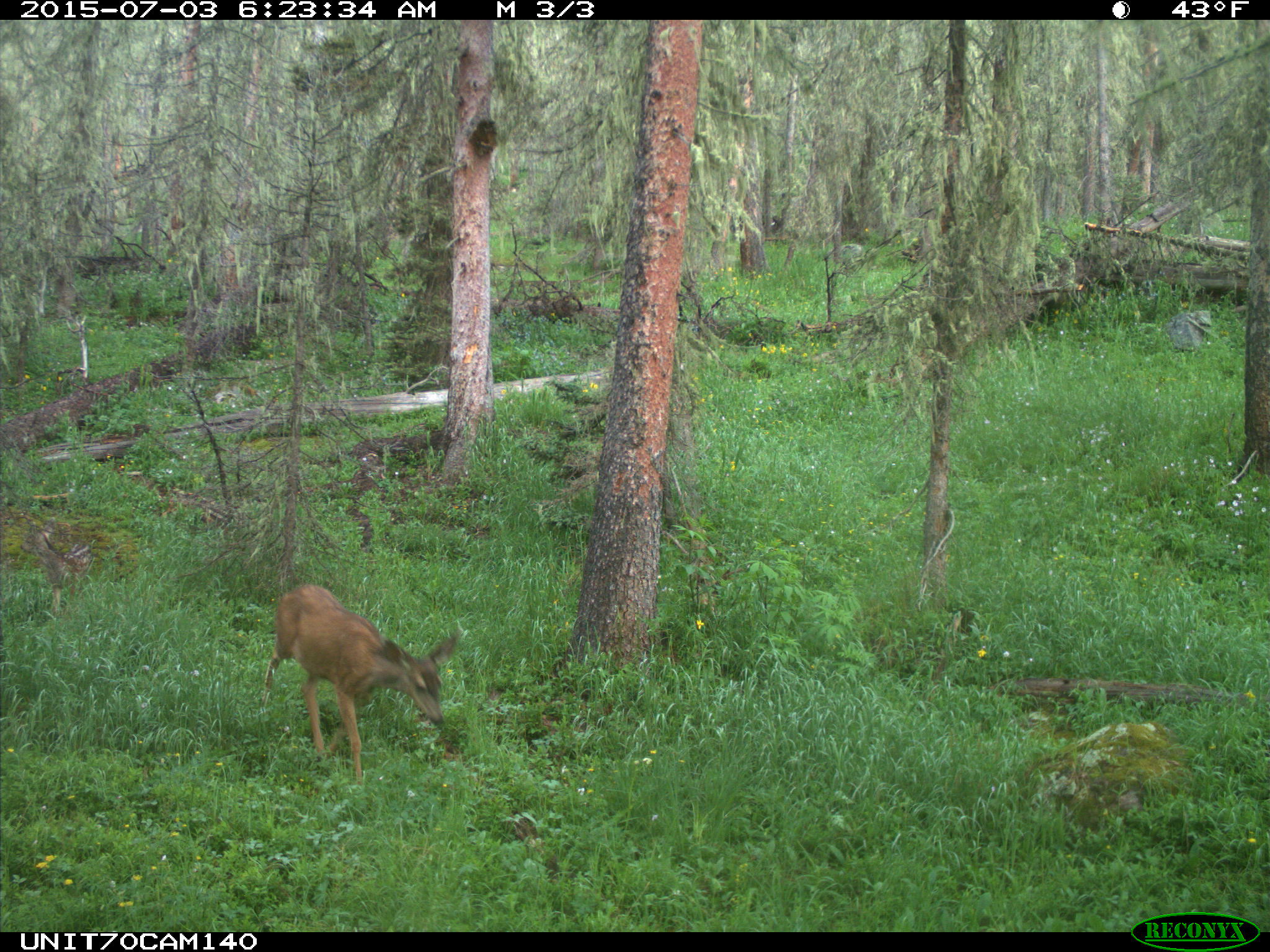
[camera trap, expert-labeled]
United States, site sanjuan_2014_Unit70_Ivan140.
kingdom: Animalia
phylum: Chordata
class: Mammalia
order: Artiodactyla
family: Cervidae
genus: Odocoileus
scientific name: Odocoileus hemionus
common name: mule deer